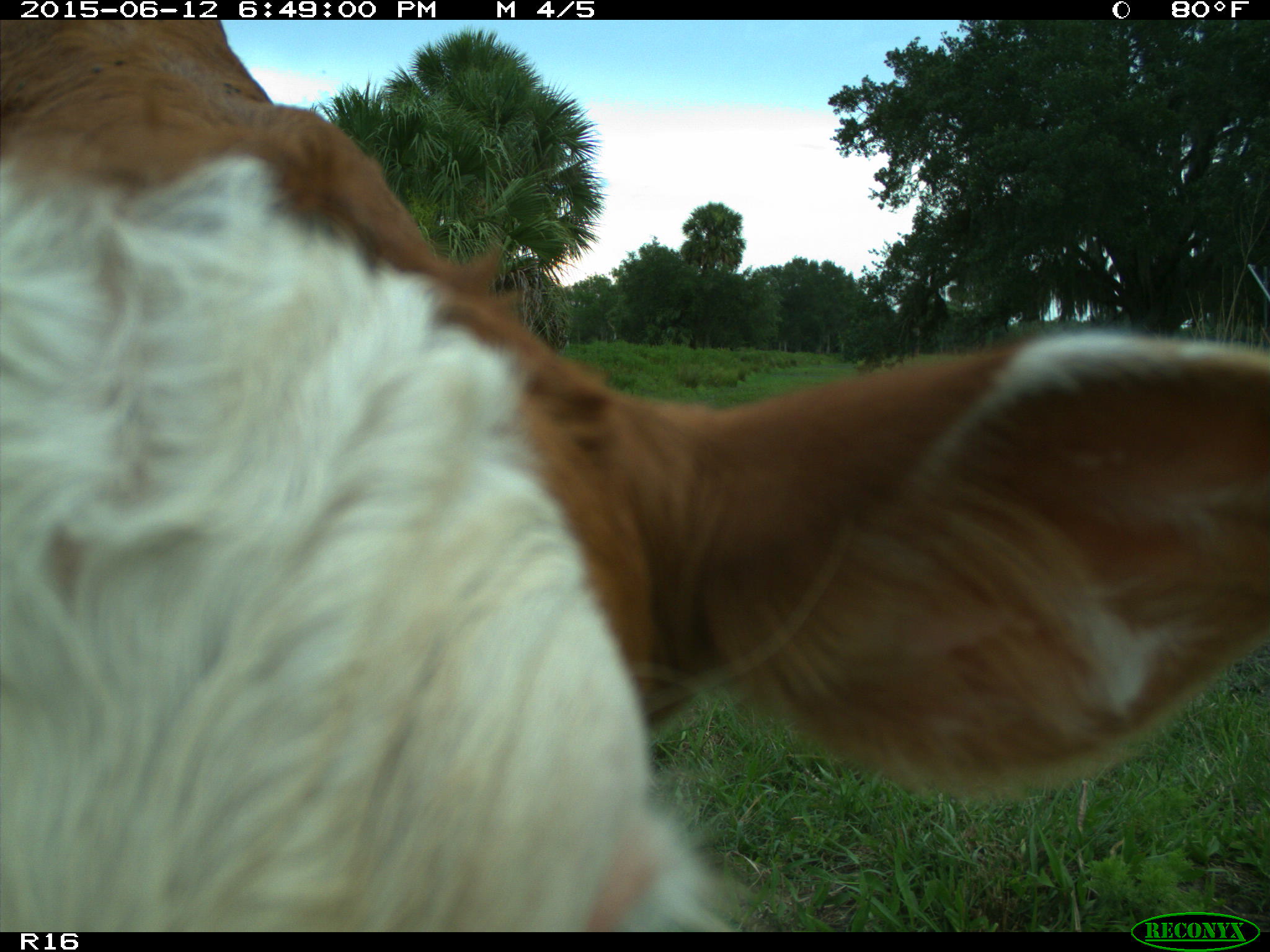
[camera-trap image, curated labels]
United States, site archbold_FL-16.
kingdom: Animalia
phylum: Chordata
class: Mammalia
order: Artiodactyla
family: Bovidae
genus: Bos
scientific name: Bos taurus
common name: domestic cow